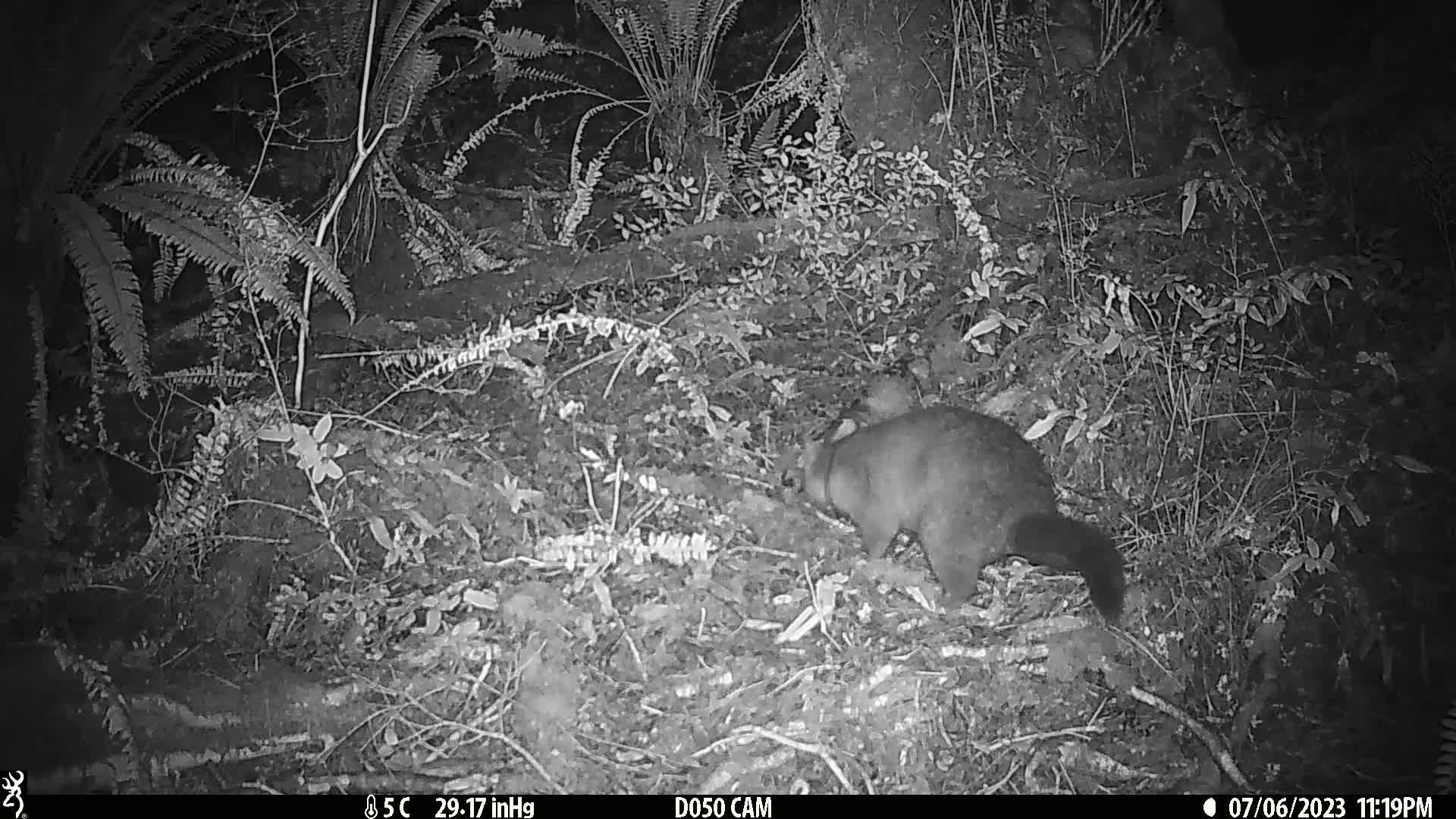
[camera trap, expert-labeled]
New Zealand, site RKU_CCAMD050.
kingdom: Animalia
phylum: Chordata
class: Mammalia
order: Diprotodontia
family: Phalangeridae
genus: Trichosurus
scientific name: Trichosurus vulpecula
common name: common brushtail possum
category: possum